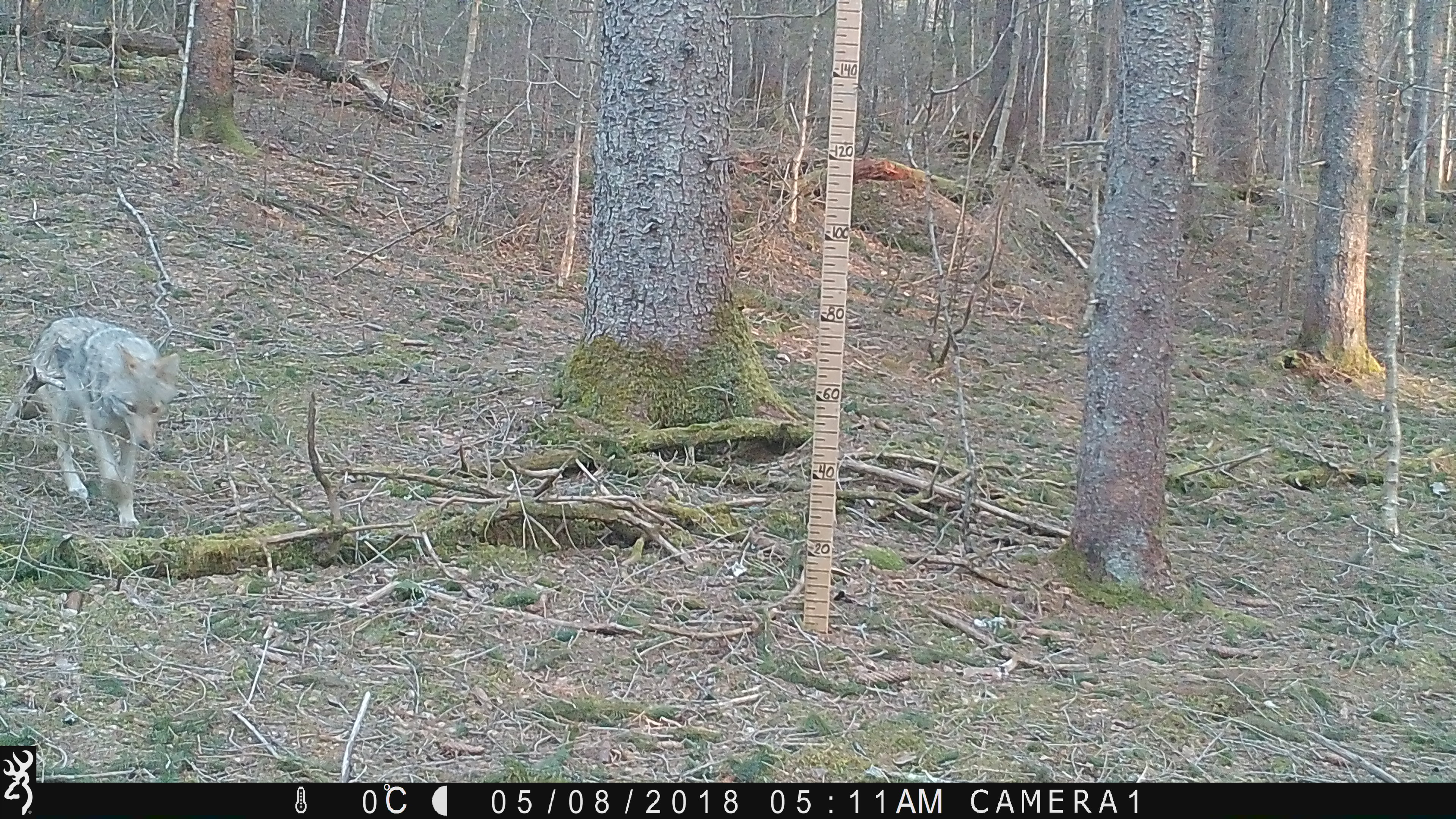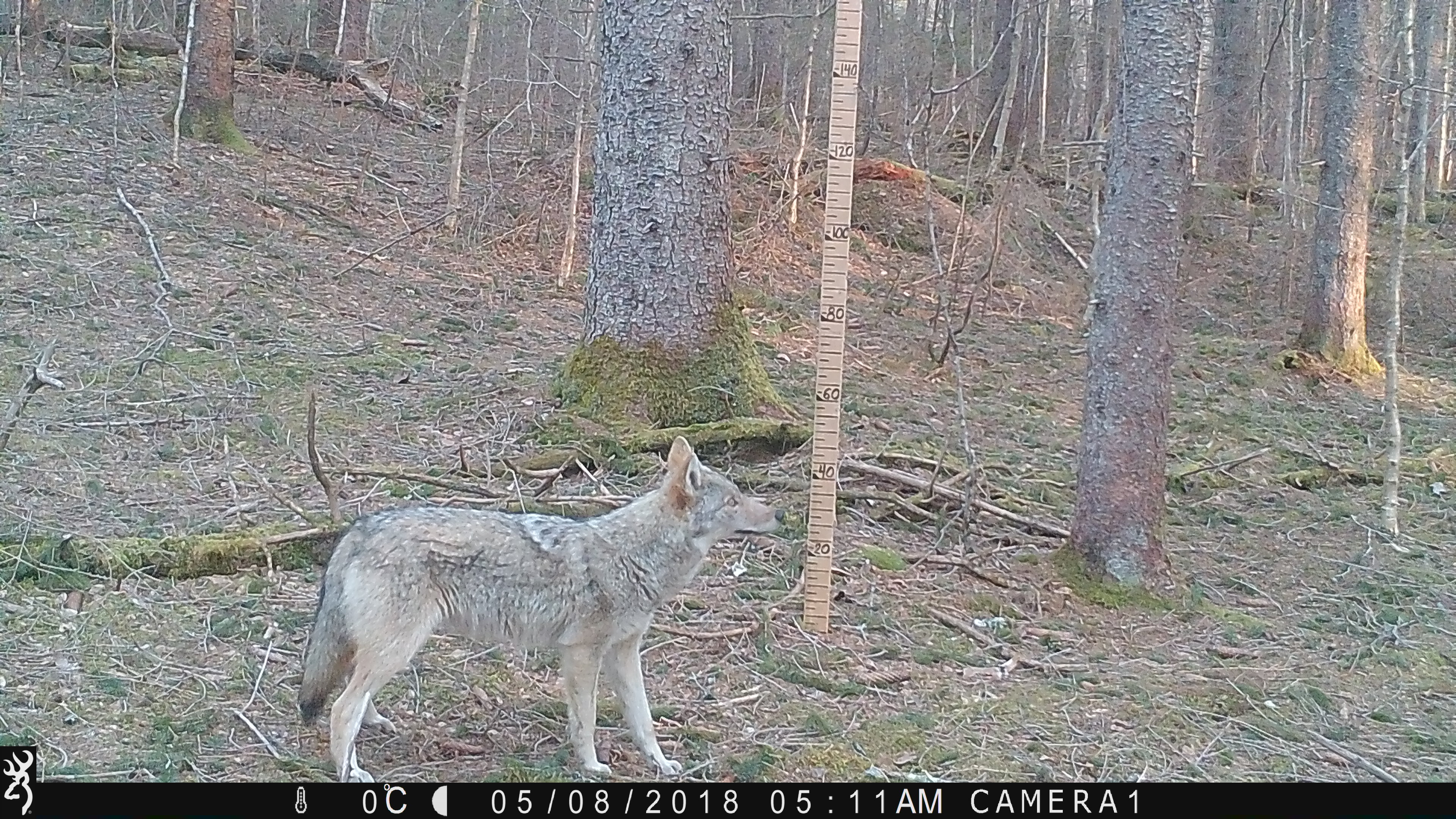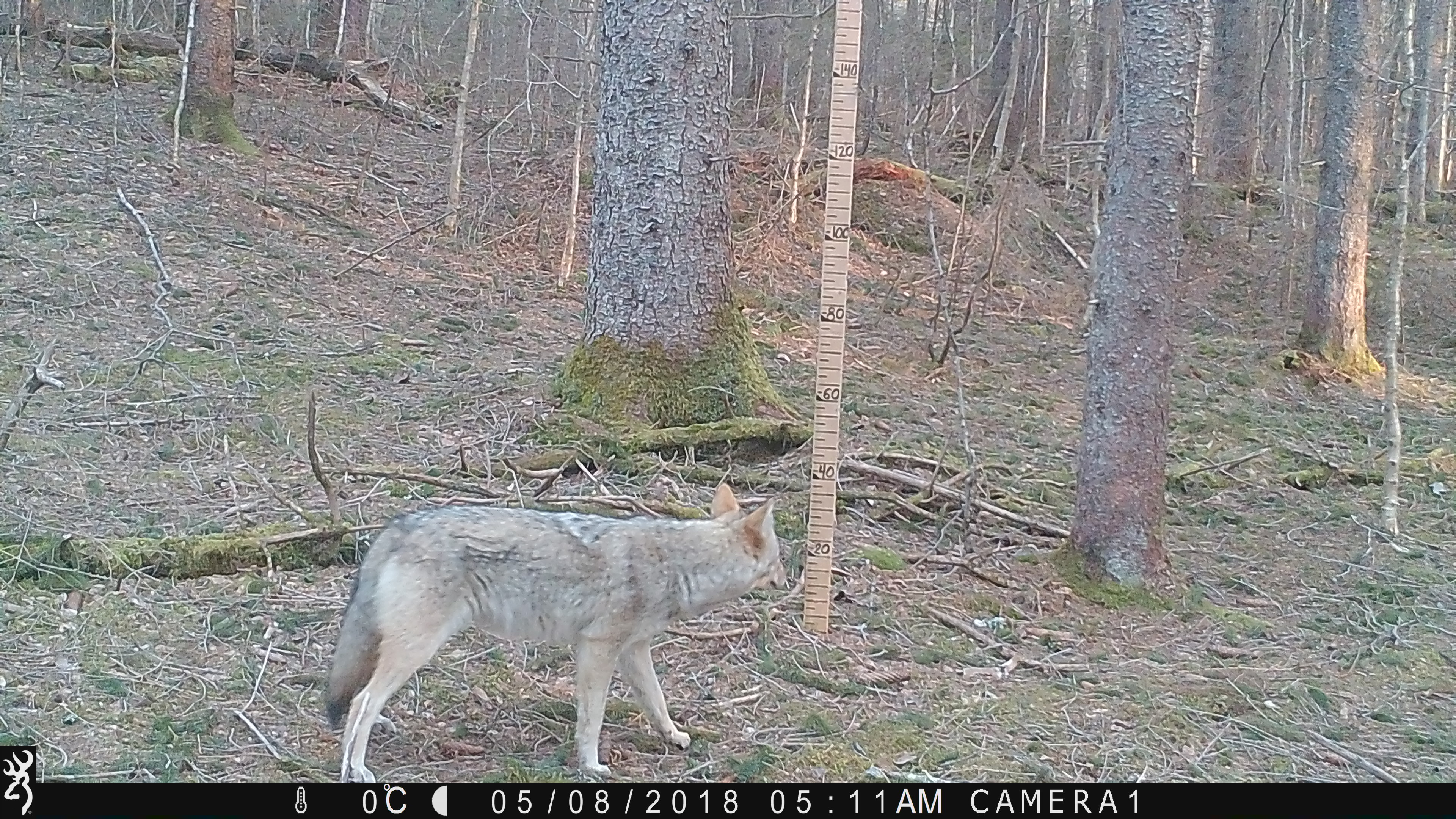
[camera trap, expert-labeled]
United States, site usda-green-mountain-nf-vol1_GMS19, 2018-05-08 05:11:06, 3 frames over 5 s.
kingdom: Animalia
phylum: Chordata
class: Mammalia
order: Carnivora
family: Canidae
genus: Canis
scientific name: Canis latrans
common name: coyote